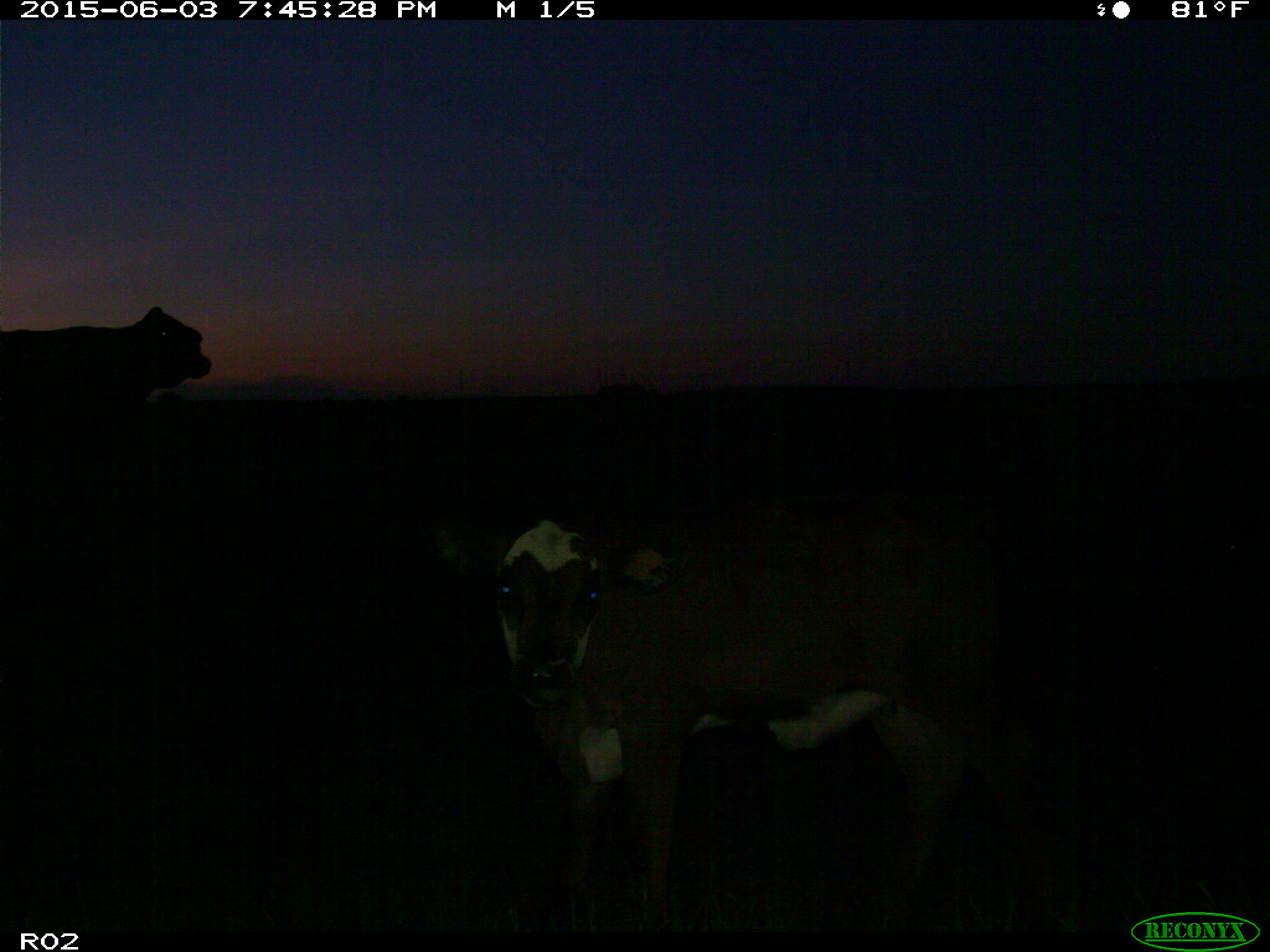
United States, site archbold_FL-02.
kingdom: Animalia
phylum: Chordata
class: Mammalia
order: Artiodactyla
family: Bovidae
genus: Bos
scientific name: Bos taurus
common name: domestic cow